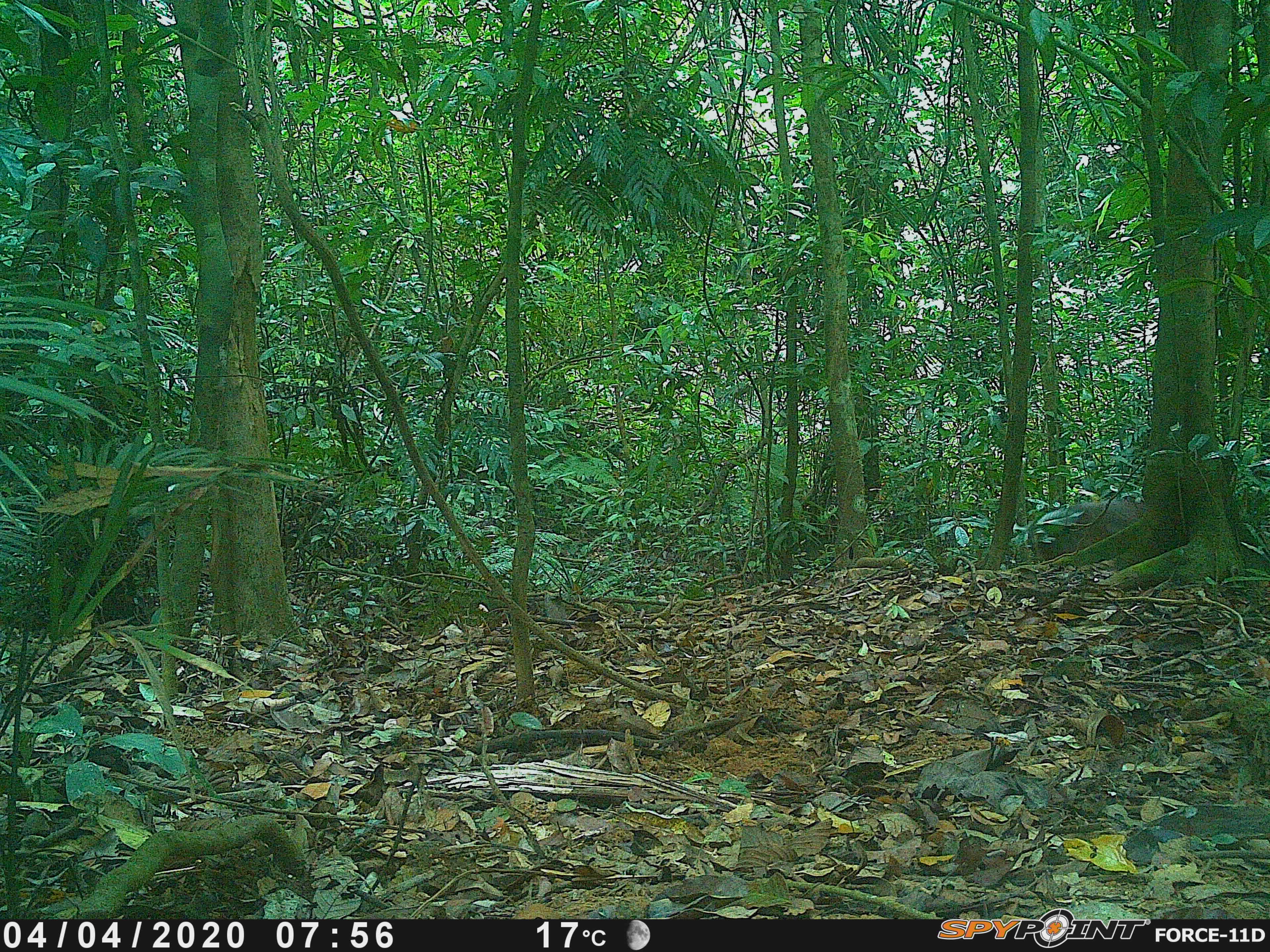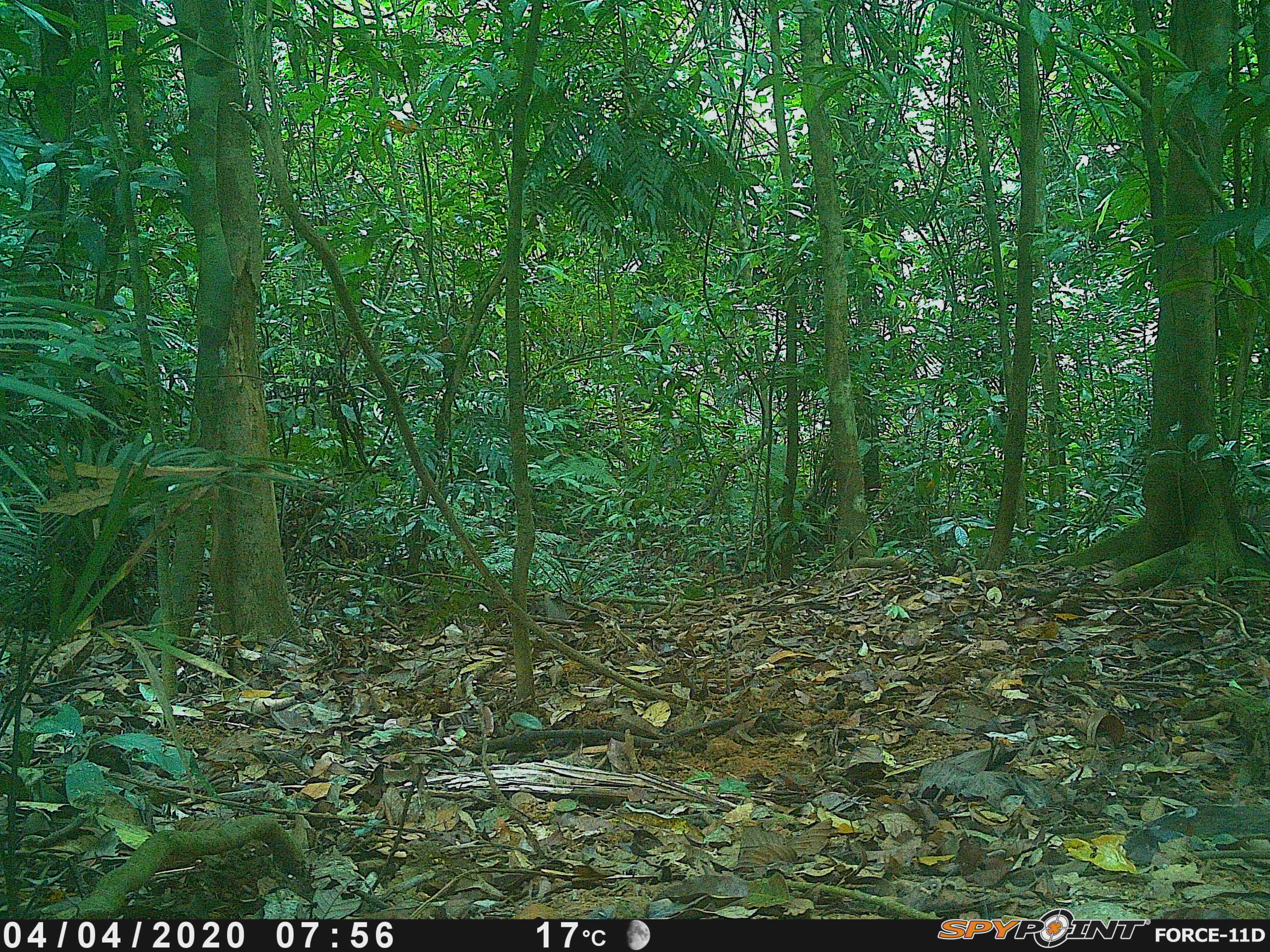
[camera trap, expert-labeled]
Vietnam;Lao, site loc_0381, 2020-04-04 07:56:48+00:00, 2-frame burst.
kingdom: Animalia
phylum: Chordata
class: Mammalia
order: Artiodactyla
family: Cervidae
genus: Muntiacus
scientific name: Muntiacus vuquangensis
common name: large-antlered muntjac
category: large antlered muntjac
Large antlered muntjac (large-antlered muntjac) (Muntiacus vuquangensis). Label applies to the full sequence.